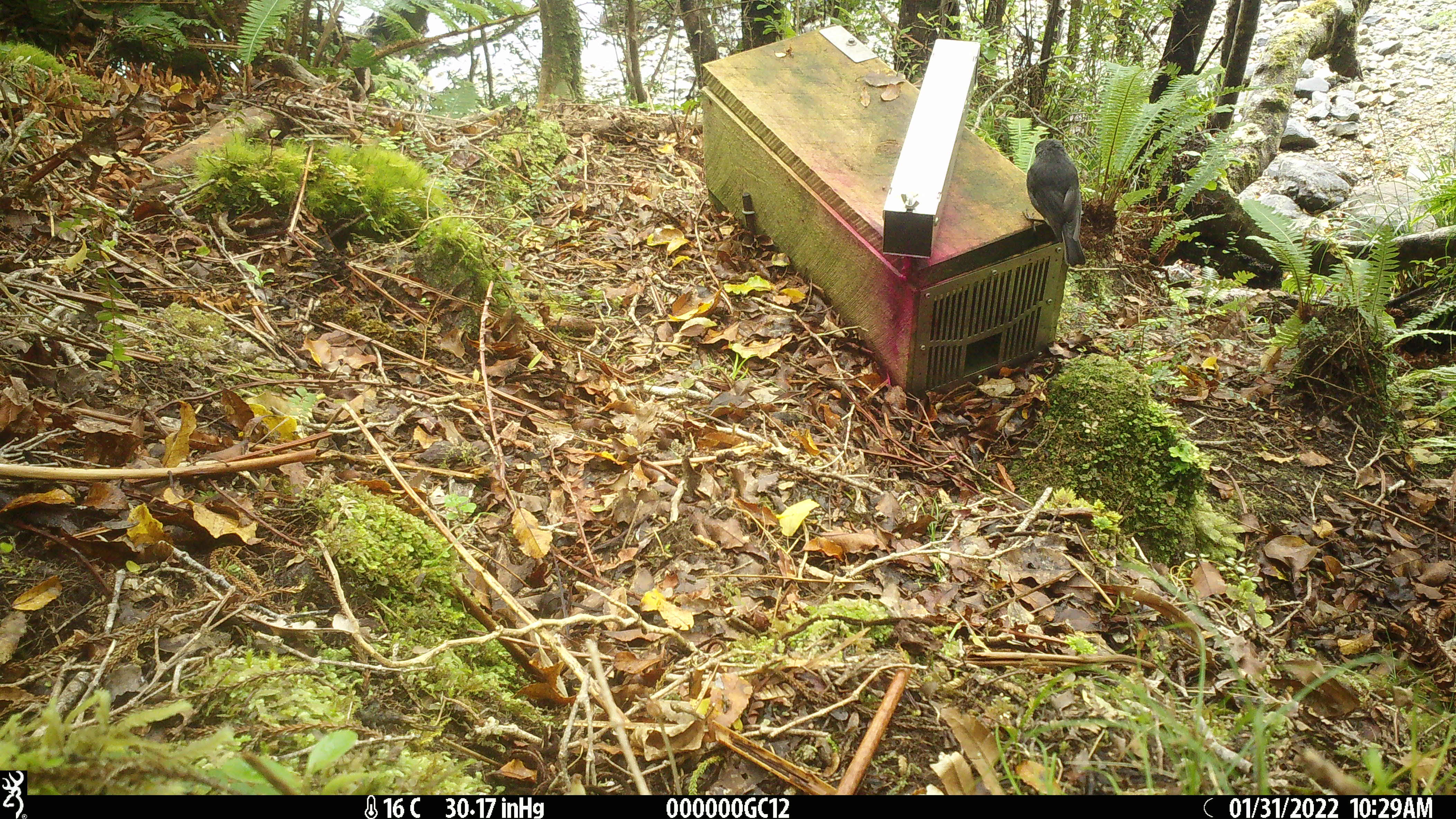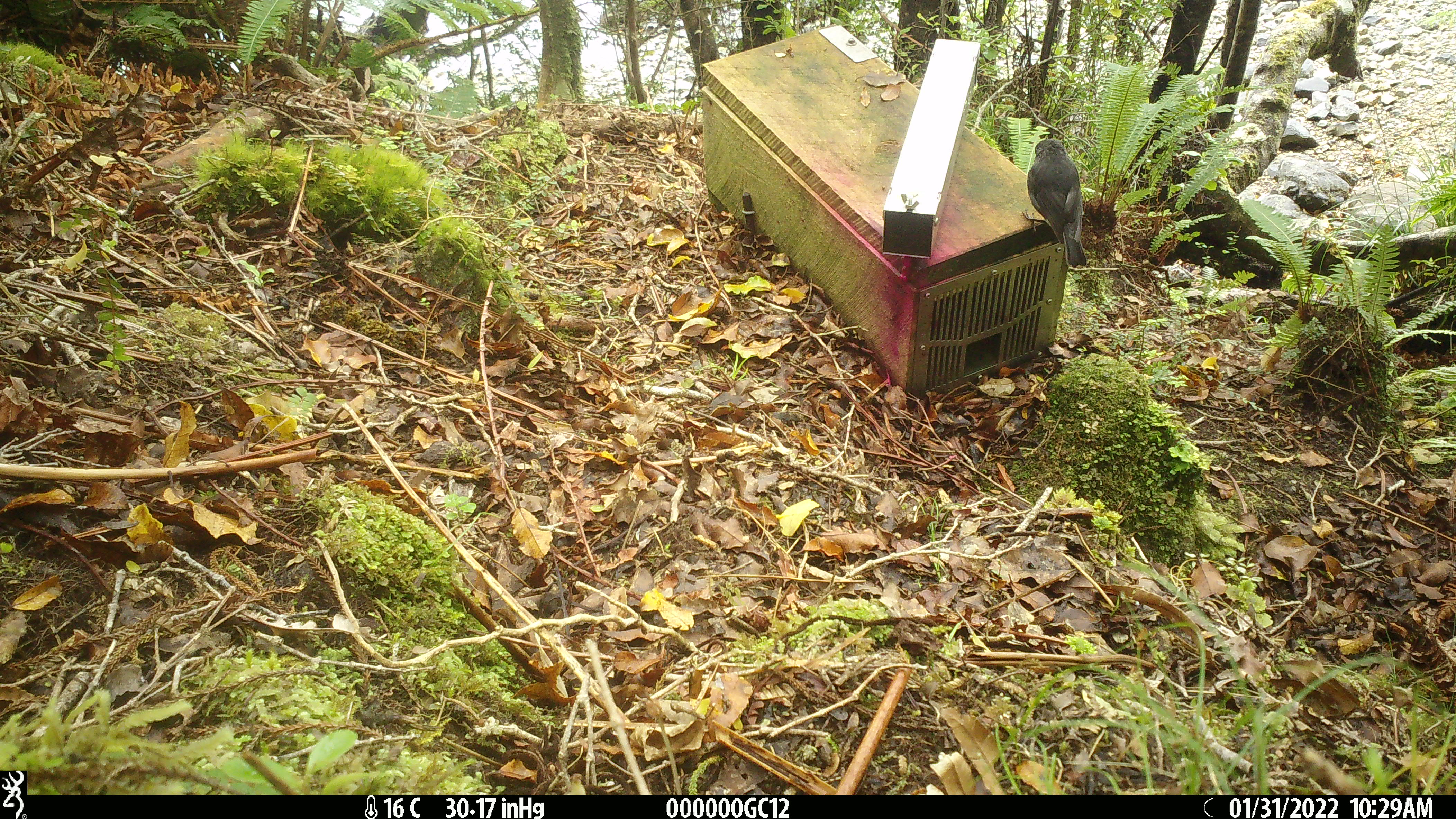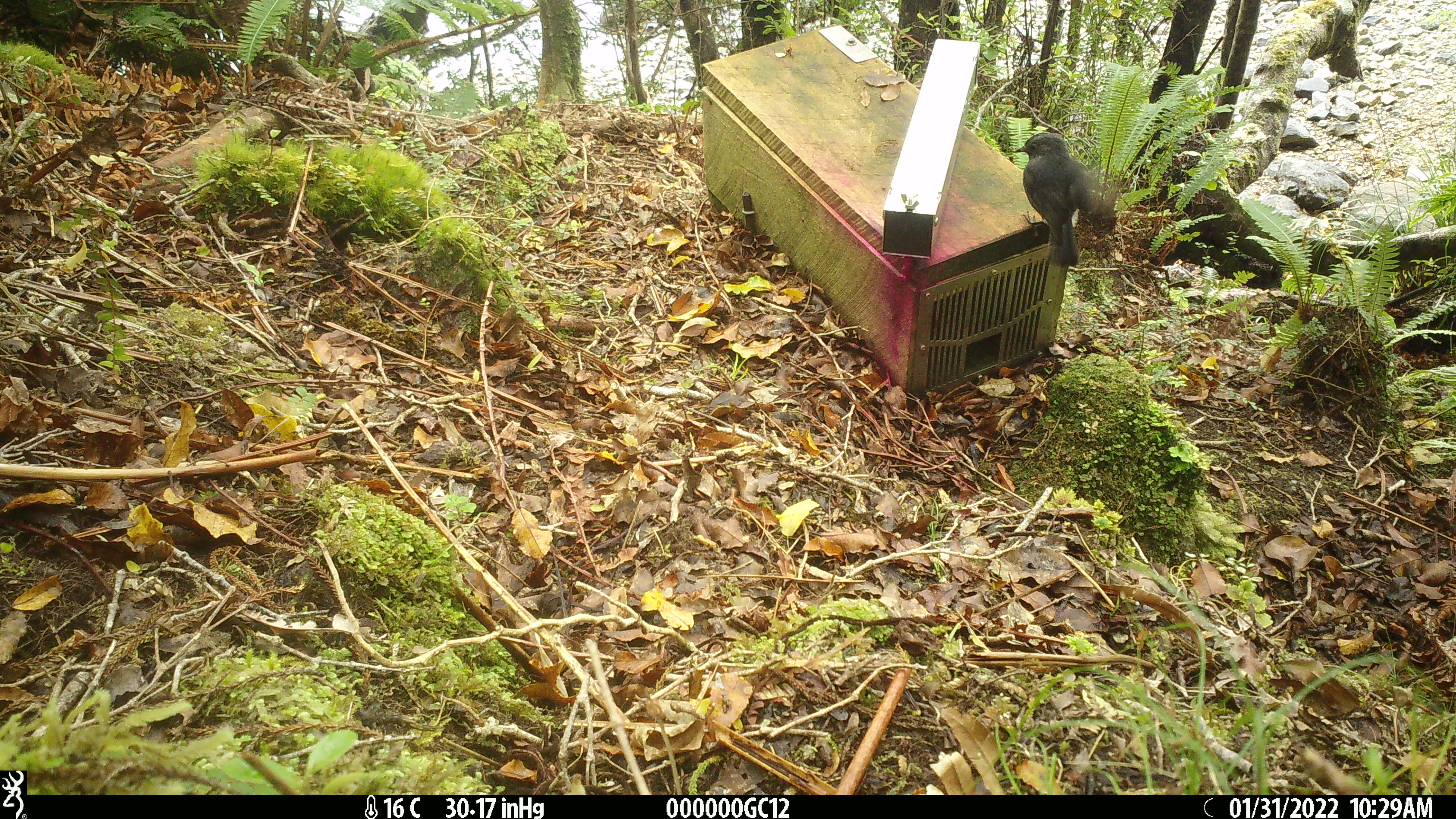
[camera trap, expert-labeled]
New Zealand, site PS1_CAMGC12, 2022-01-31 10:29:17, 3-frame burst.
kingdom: Animalia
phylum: Chordata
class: Aves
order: Passeriformes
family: Petroicidae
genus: Petroica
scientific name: Petroica australis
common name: new zealand robin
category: robin